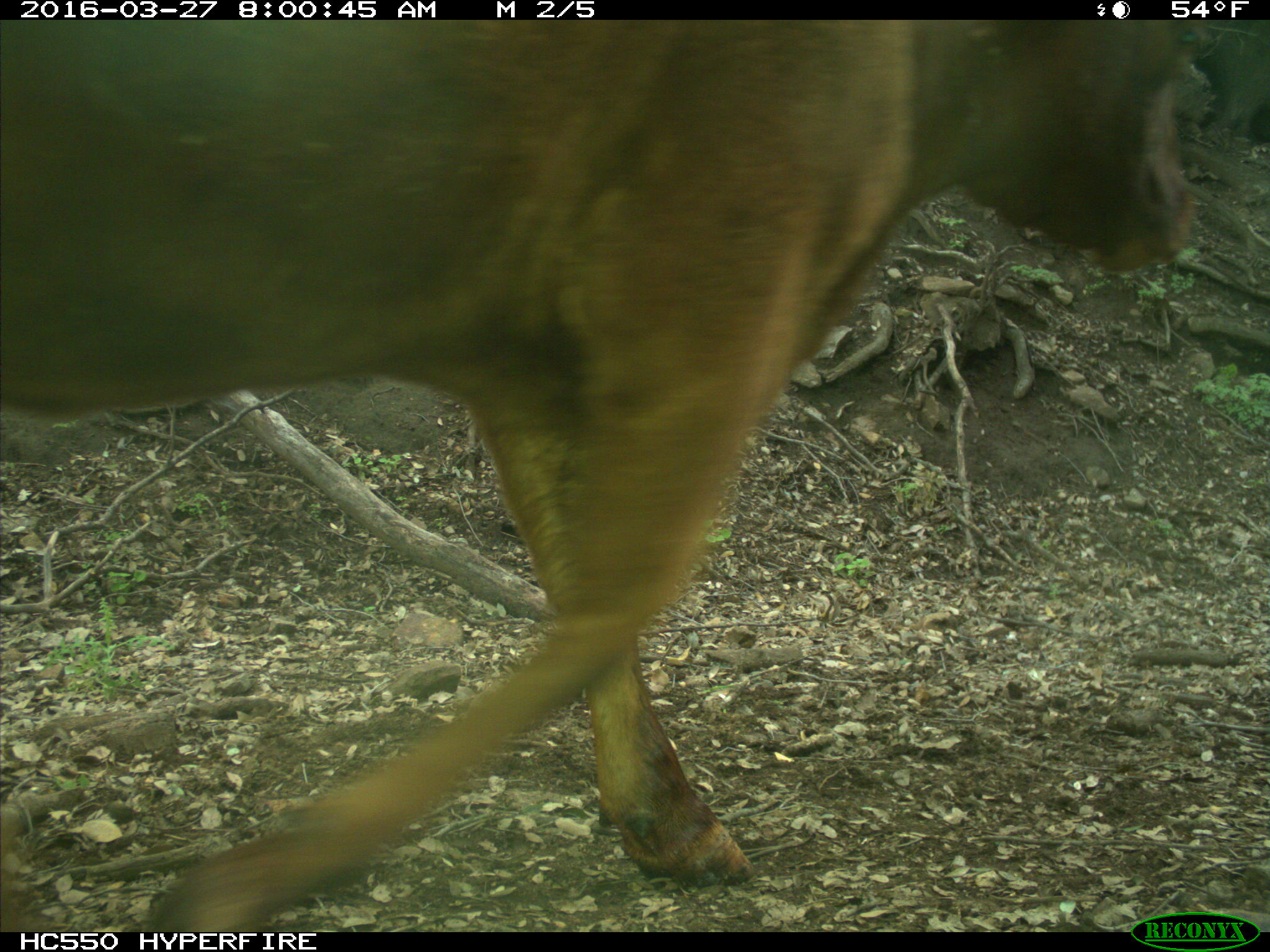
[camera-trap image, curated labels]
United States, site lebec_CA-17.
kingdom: Animalia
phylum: Chordata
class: Mammalia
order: Artiodactyla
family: Bovidae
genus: Bos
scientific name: Bos taurus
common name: domestic cow